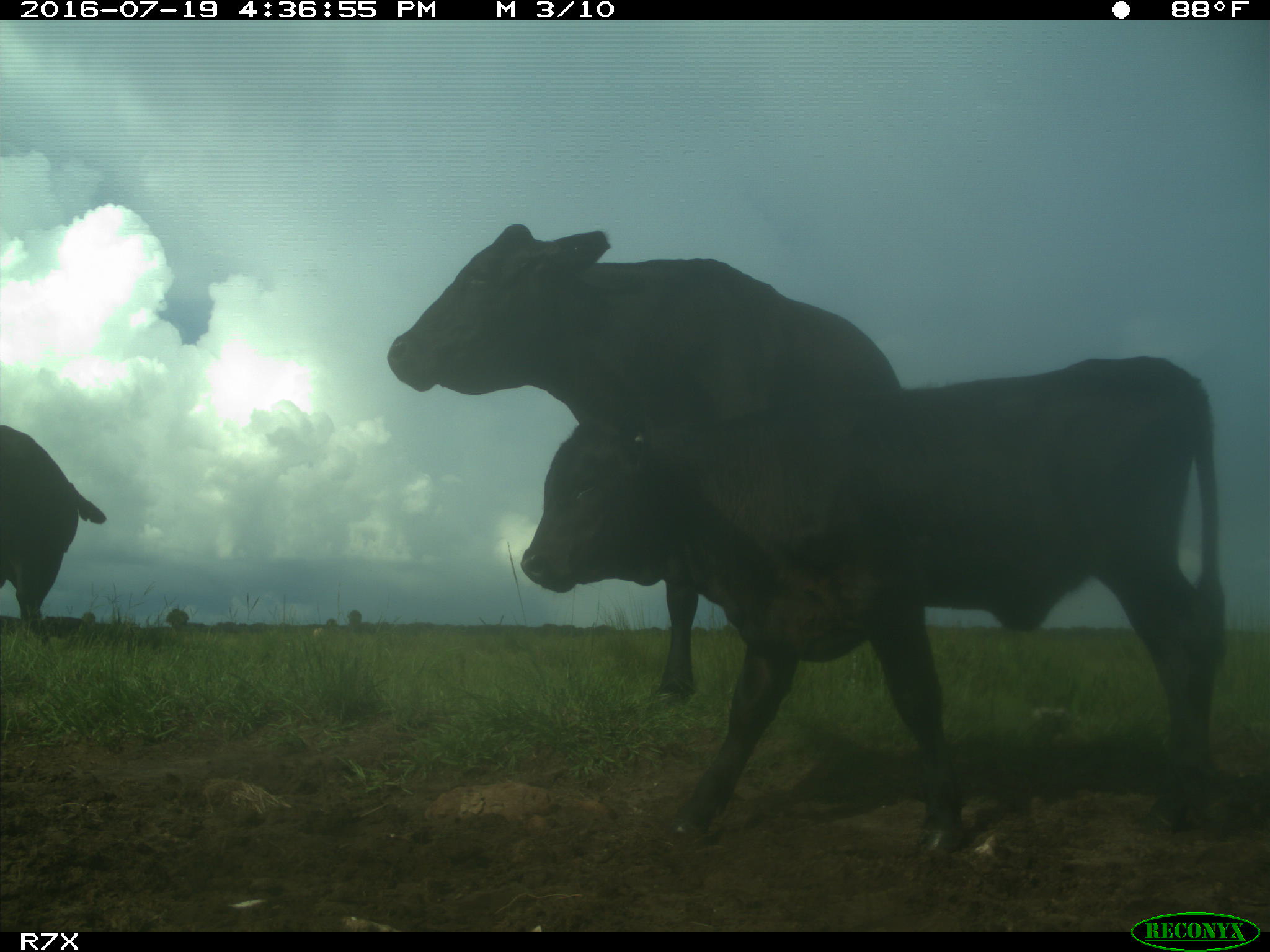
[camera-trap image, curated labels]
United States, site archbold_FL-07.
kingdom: Animalia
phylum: Chordata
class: Mammalia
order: Artiodactyla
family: Bovidae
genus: Bos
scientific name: Bos taurus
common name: domestic cow